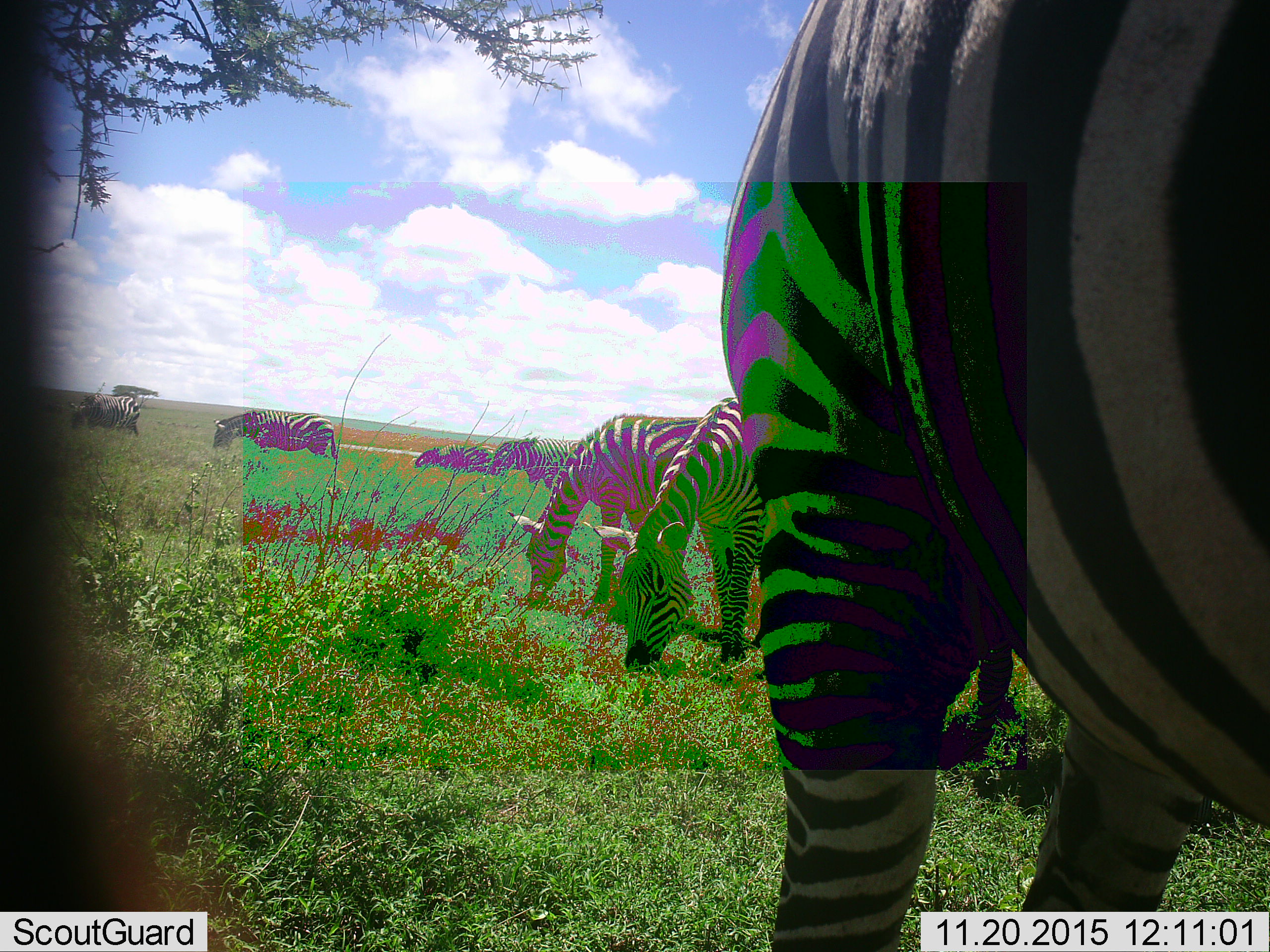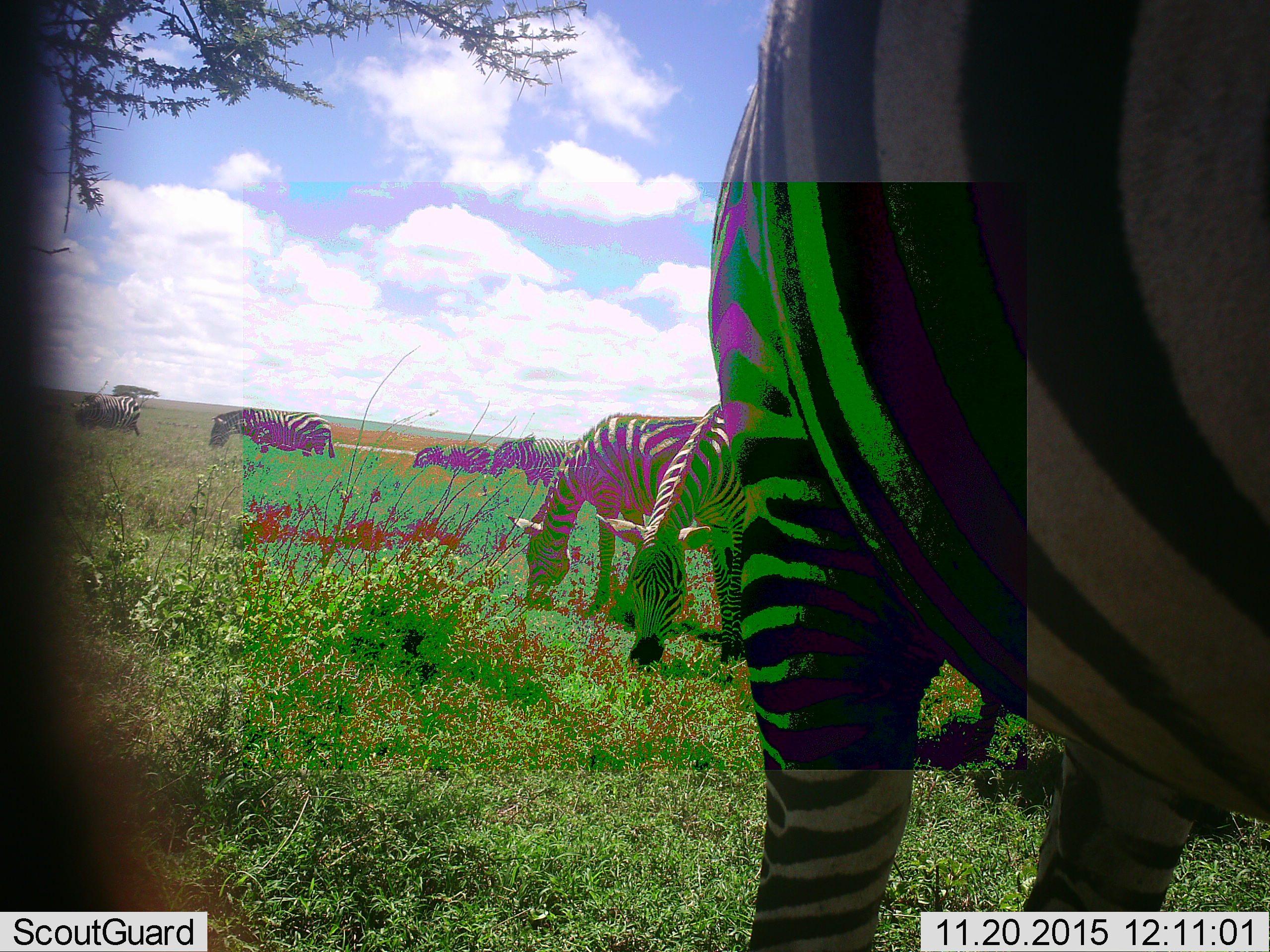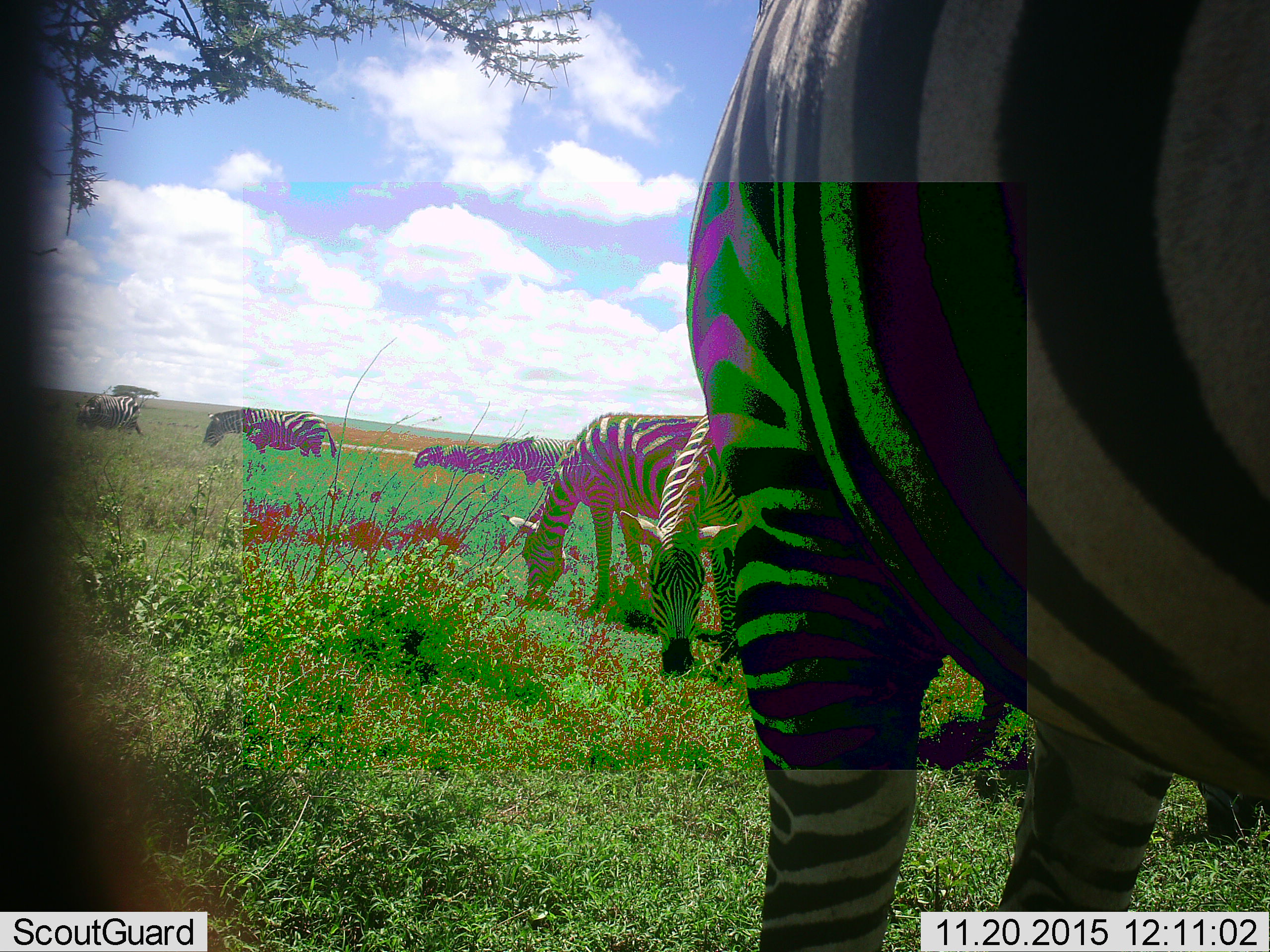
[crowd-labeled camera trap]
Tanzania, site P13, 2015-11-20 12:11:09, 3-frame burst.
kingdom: Animalia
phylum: Chordata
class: Mammalia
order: Perissodactyla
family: Equidae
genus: Equus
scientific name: Equus quagga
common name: plains zebra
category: zebra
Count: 8.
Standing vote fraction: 40%.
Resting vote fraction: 0%.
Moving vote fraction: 40%.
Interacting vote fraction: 0%.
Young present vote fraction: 10%.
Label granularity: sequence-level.